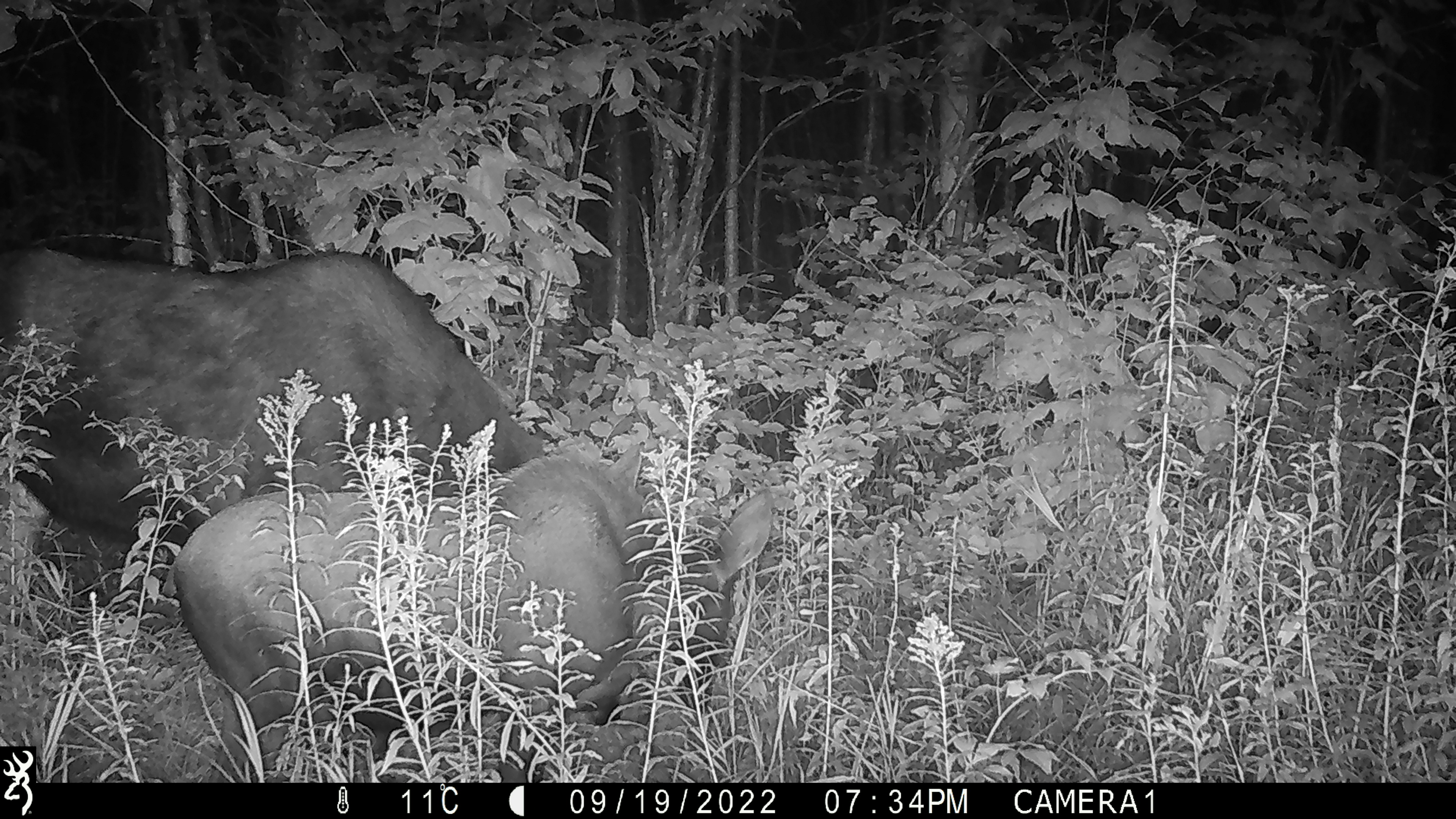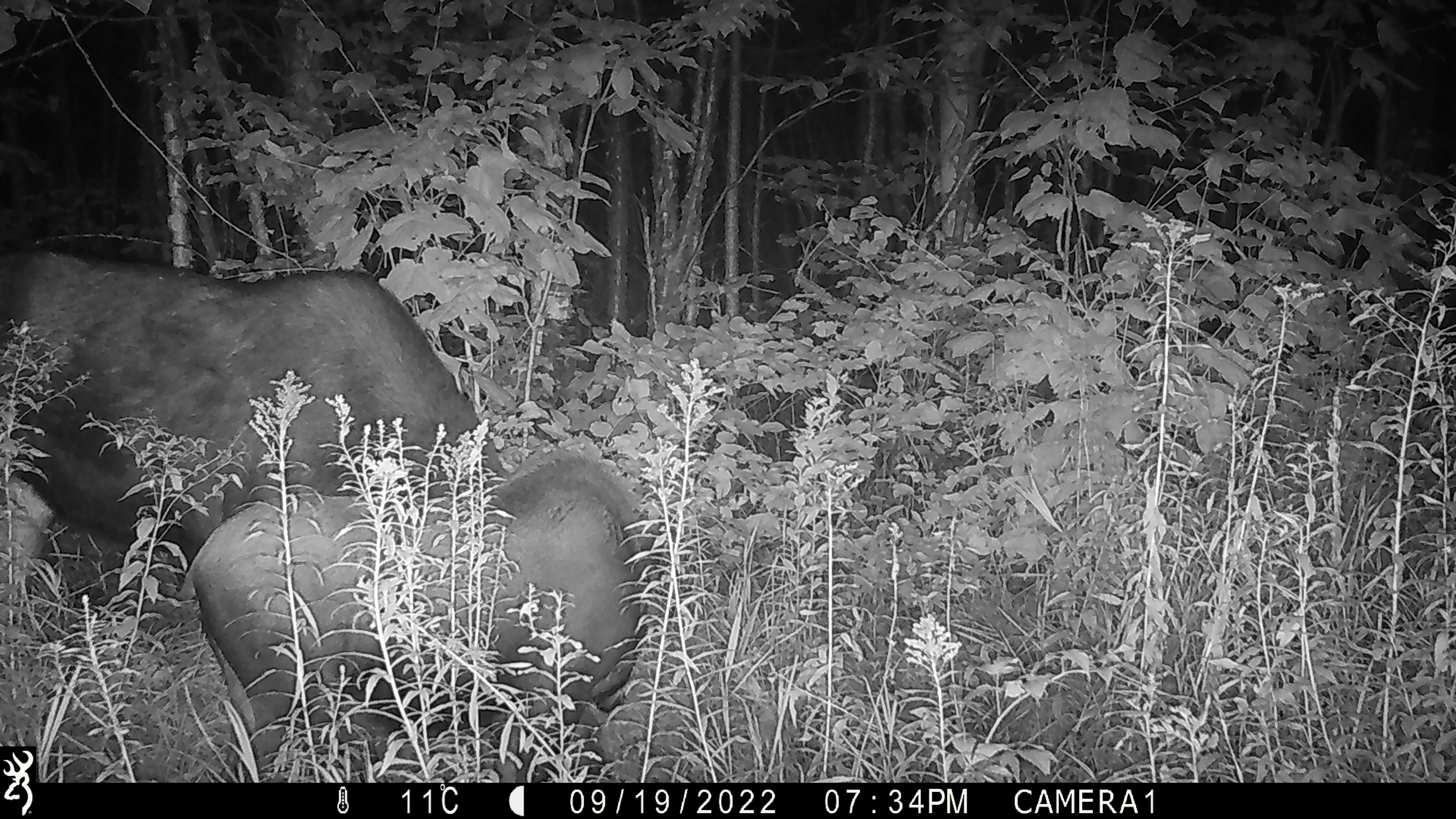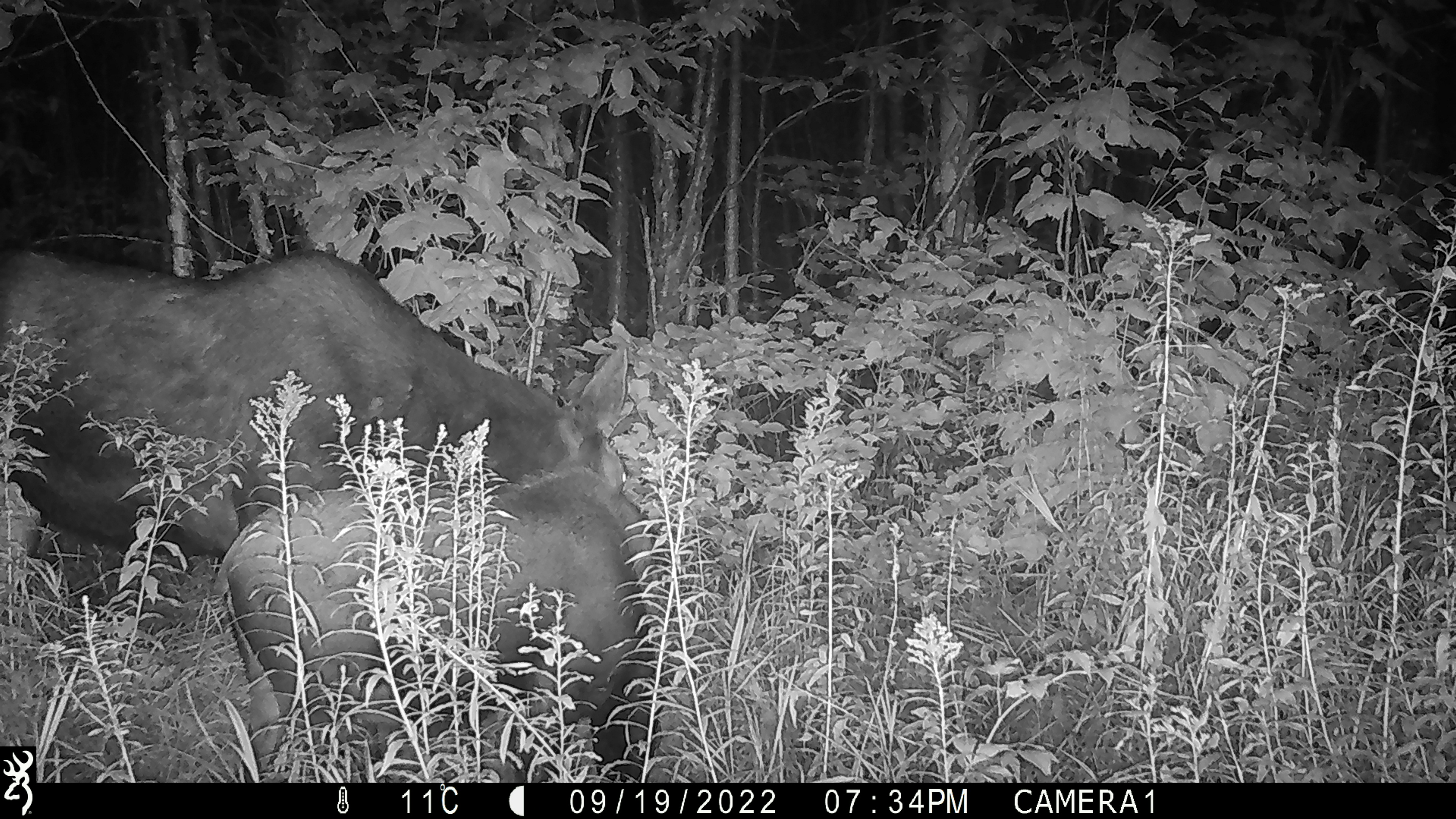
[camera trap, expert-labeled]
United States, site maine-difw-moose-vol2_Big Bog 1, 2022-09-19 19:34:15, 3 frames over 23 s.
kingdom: Animalia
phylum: Chordata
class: Mammalia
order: Artiodactyla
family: Cervidae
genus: Alces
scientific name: Alces alces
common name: moose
Moose (Alces alces).